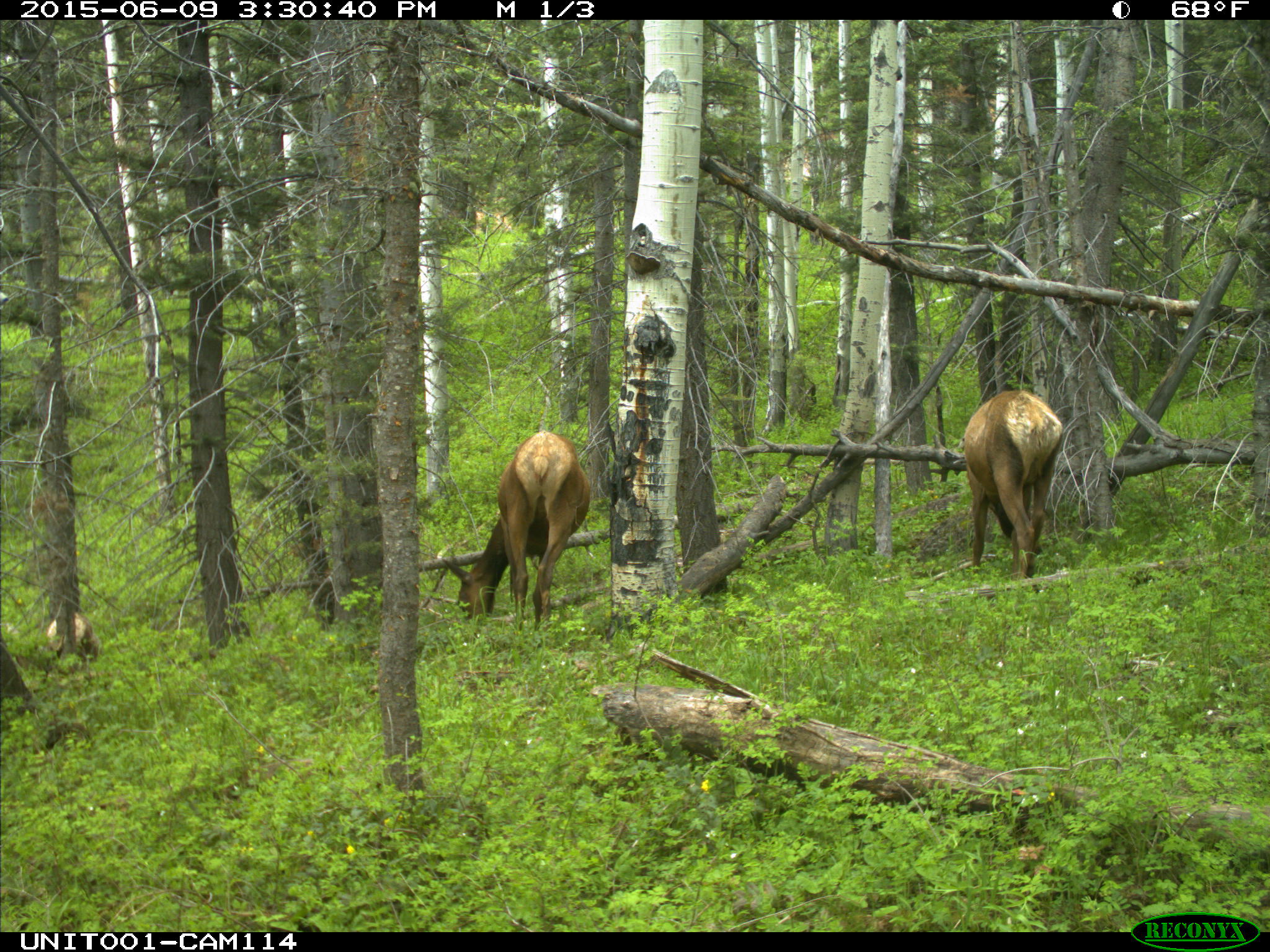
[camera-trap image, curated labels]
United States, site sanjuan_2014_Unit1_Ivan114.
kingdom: Animalia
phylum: Chordata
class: Mammalia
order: Artiodactyla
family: Cervidae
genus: Cervus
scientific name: Cervus elaphus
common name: red deer